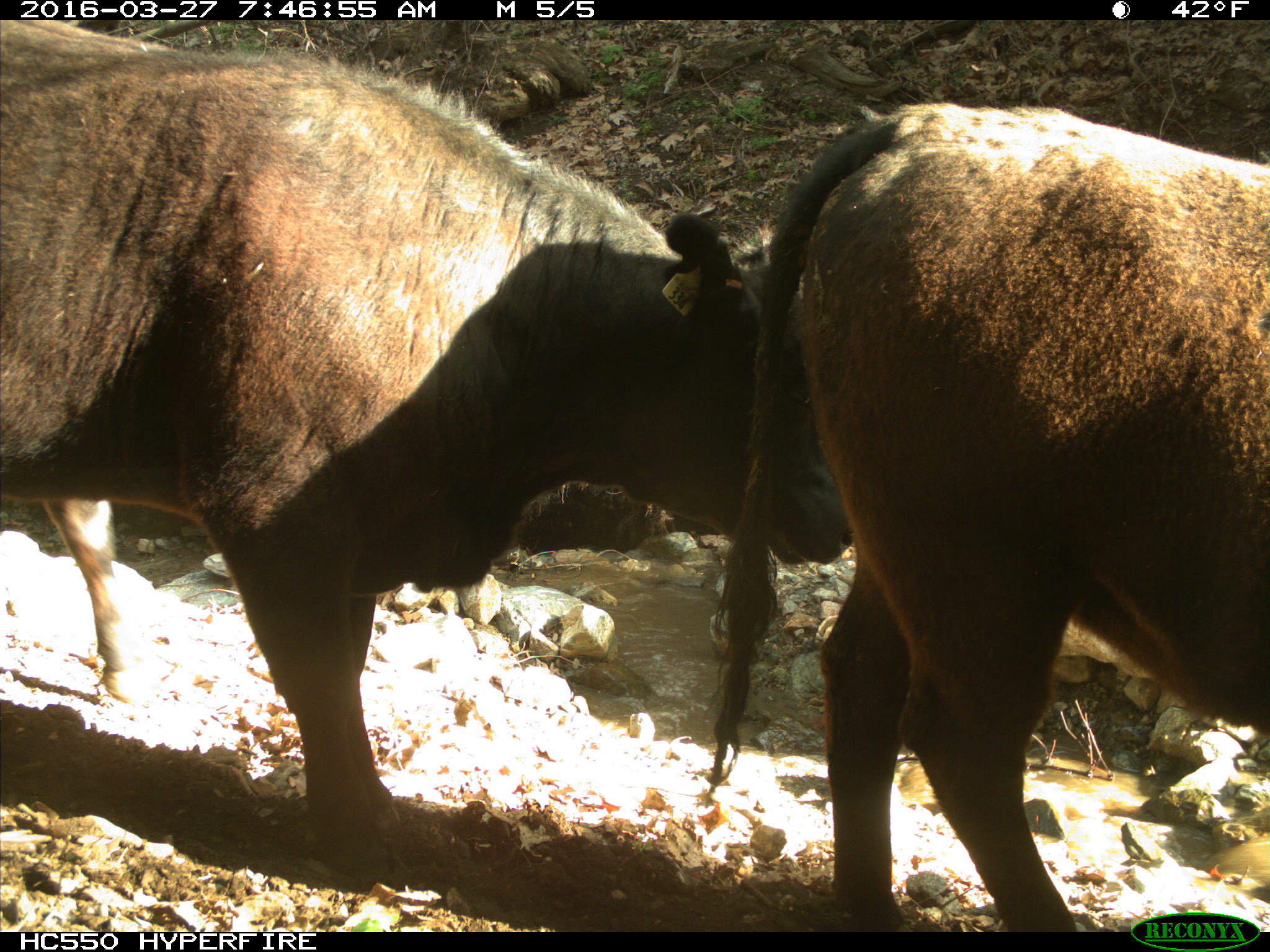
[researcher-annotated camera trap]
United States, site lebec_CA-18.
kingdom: Animalia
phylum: Chordata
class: Mammalia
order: Artiodactyla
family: Bovidae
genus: Bos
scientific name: Bos taurus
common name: domestic cow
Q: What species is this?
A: Bos taurus (domestic cow).